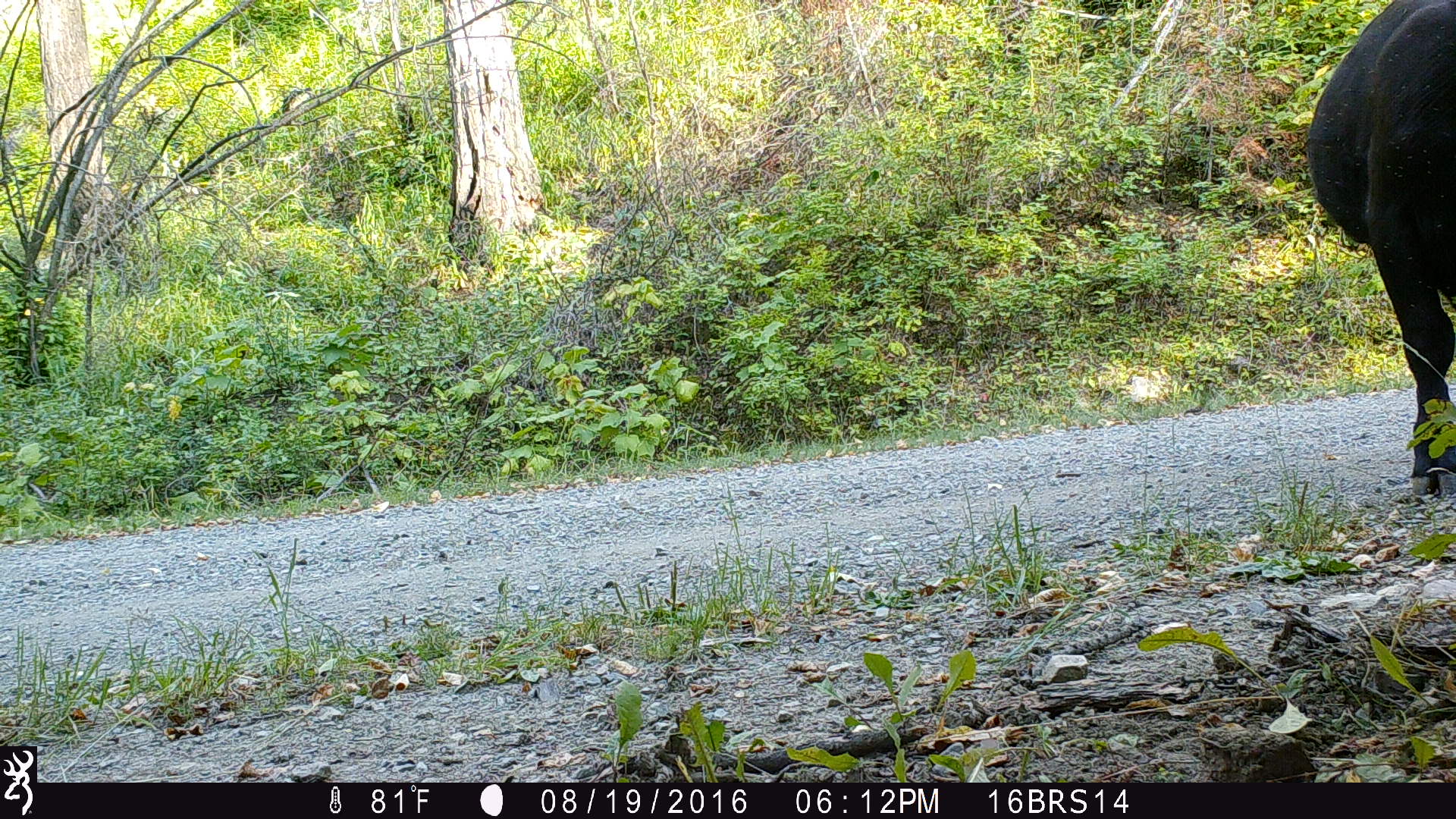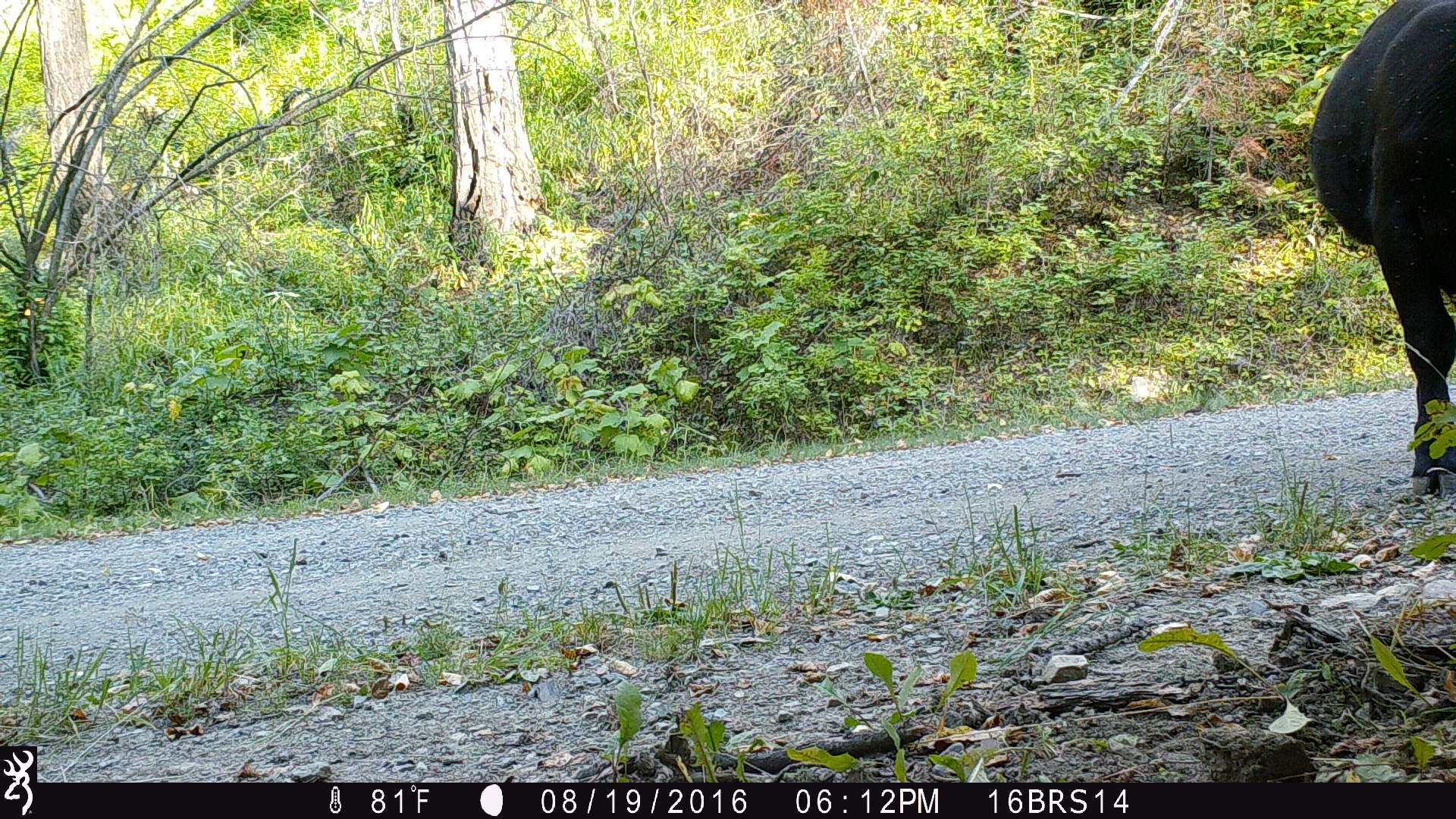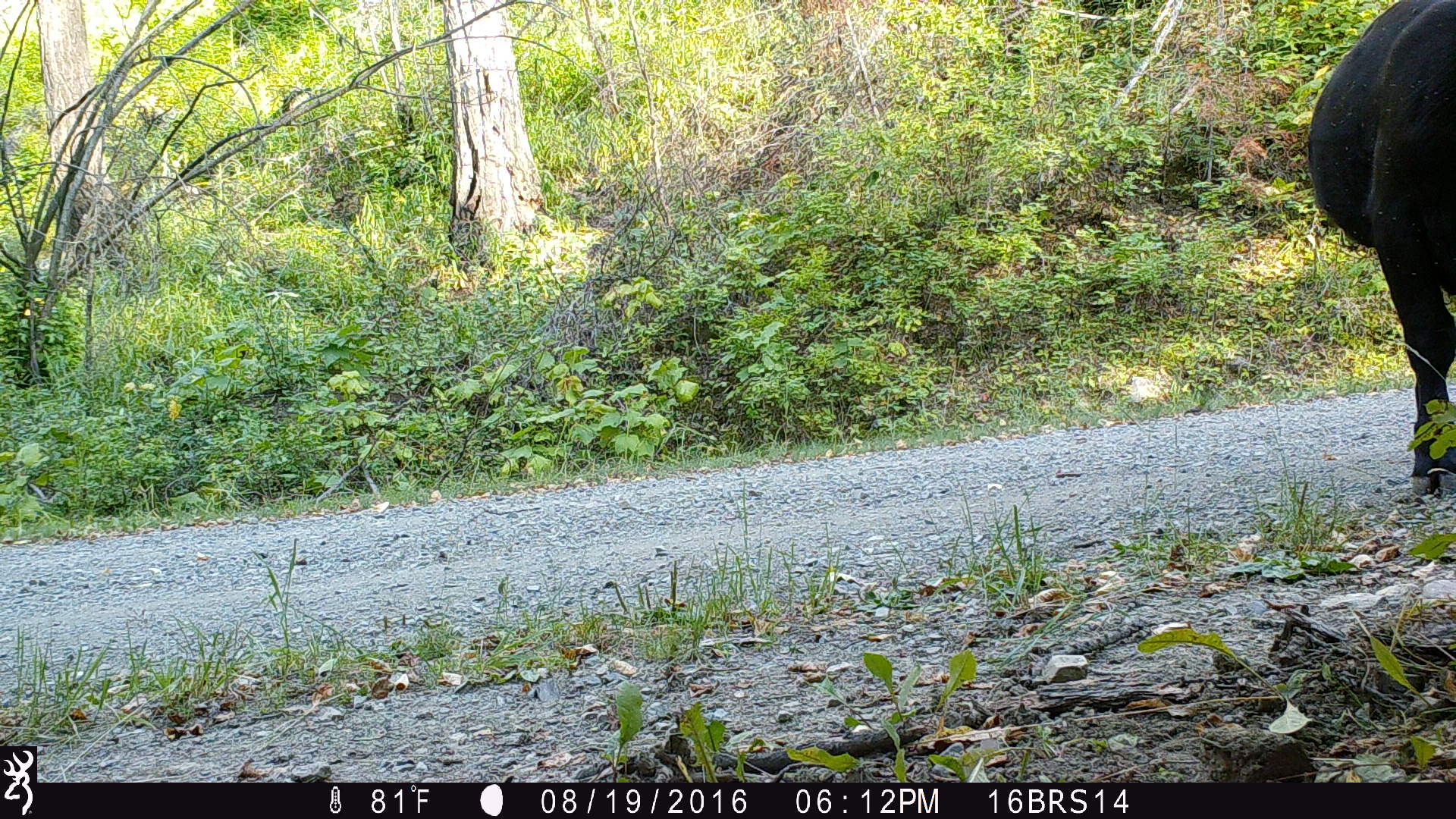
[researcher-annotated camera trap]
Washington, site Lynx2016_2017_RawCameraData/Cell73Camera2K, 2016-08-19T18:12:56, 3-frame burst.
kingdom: Animalia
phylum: Chordata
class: Mammalia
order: Artiodactyla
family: Bovidae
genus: Bos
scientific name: Bos taurus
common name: domestic cattle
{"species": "domestic cattle (Bos taurus)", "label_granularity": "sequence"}